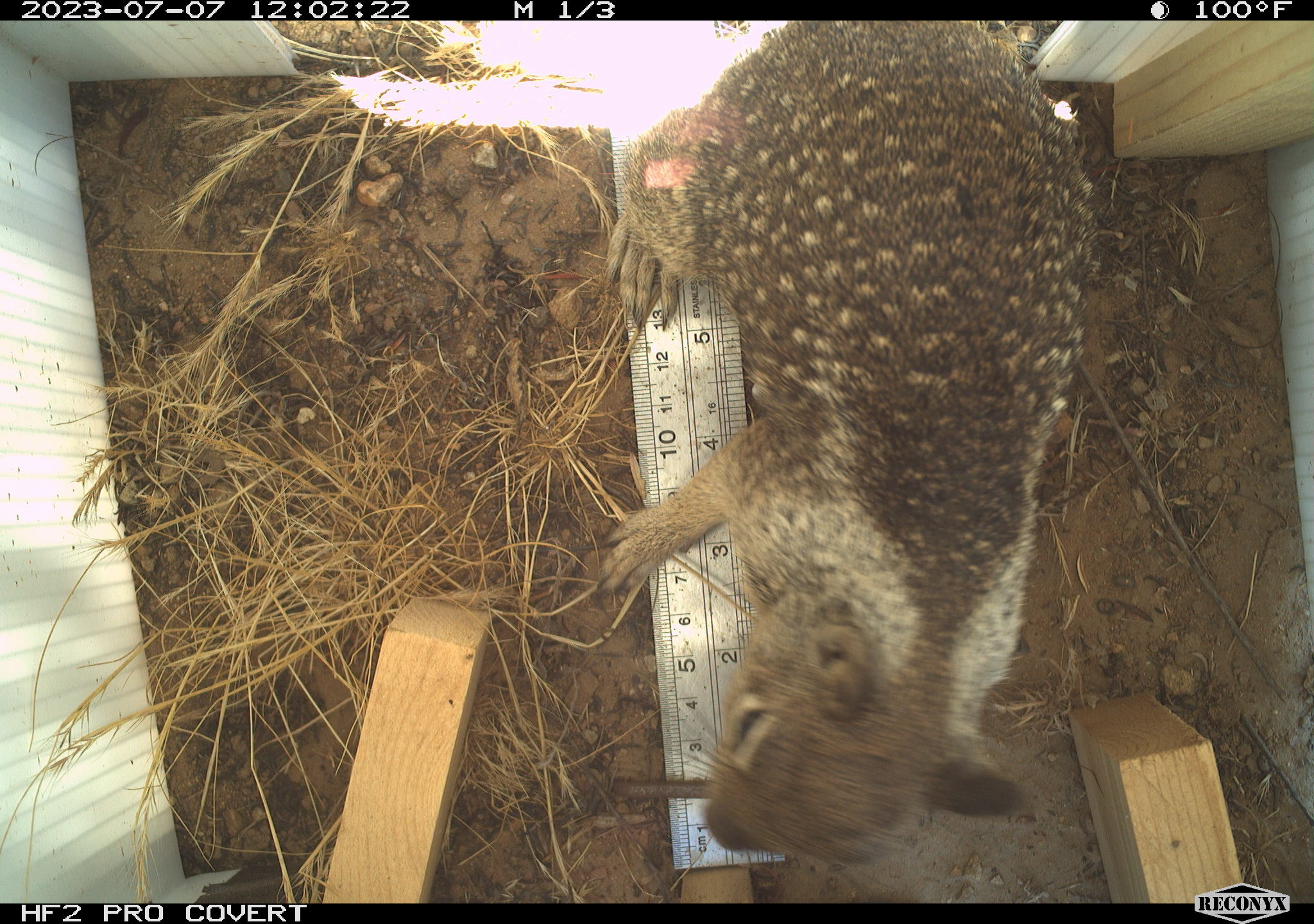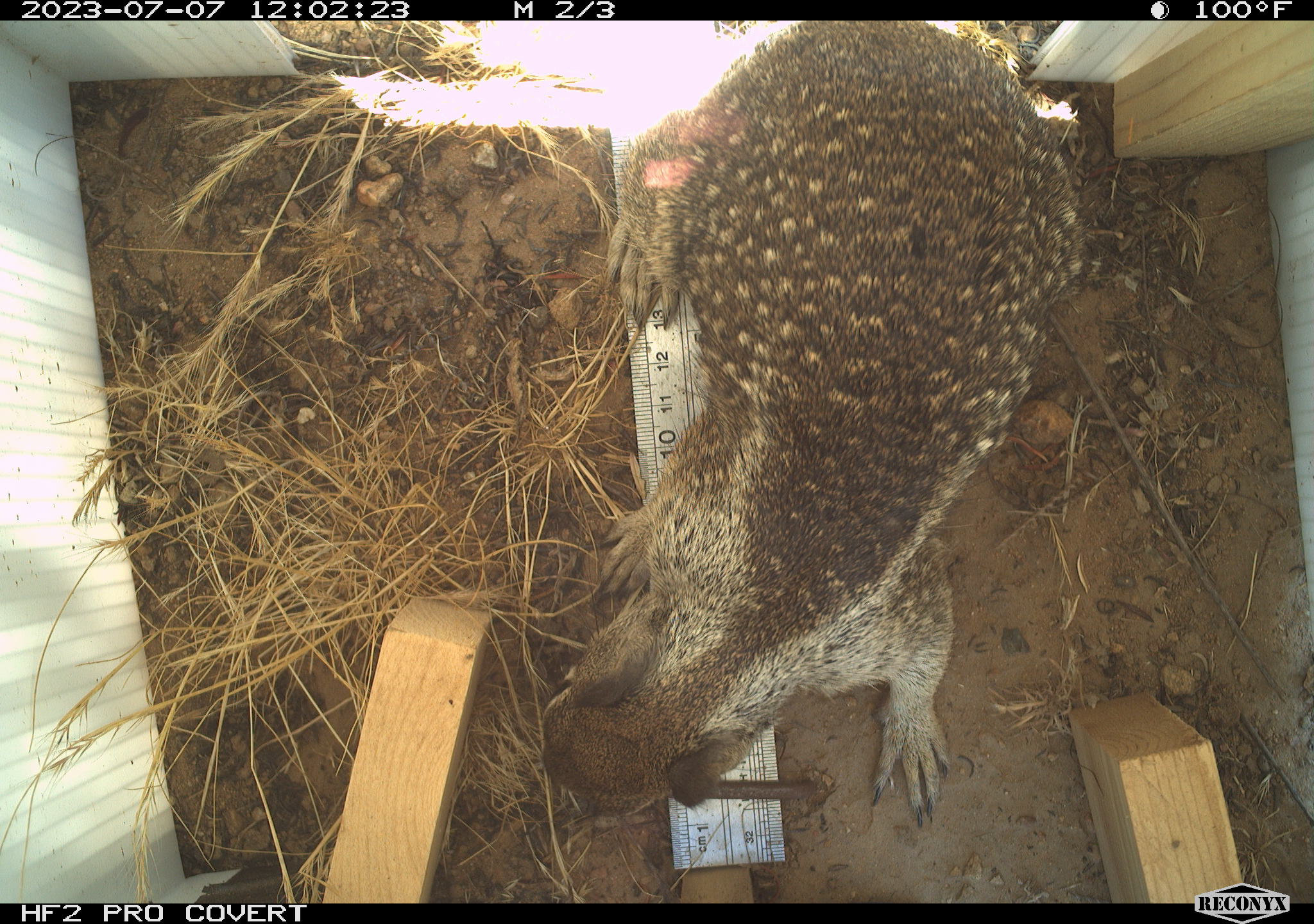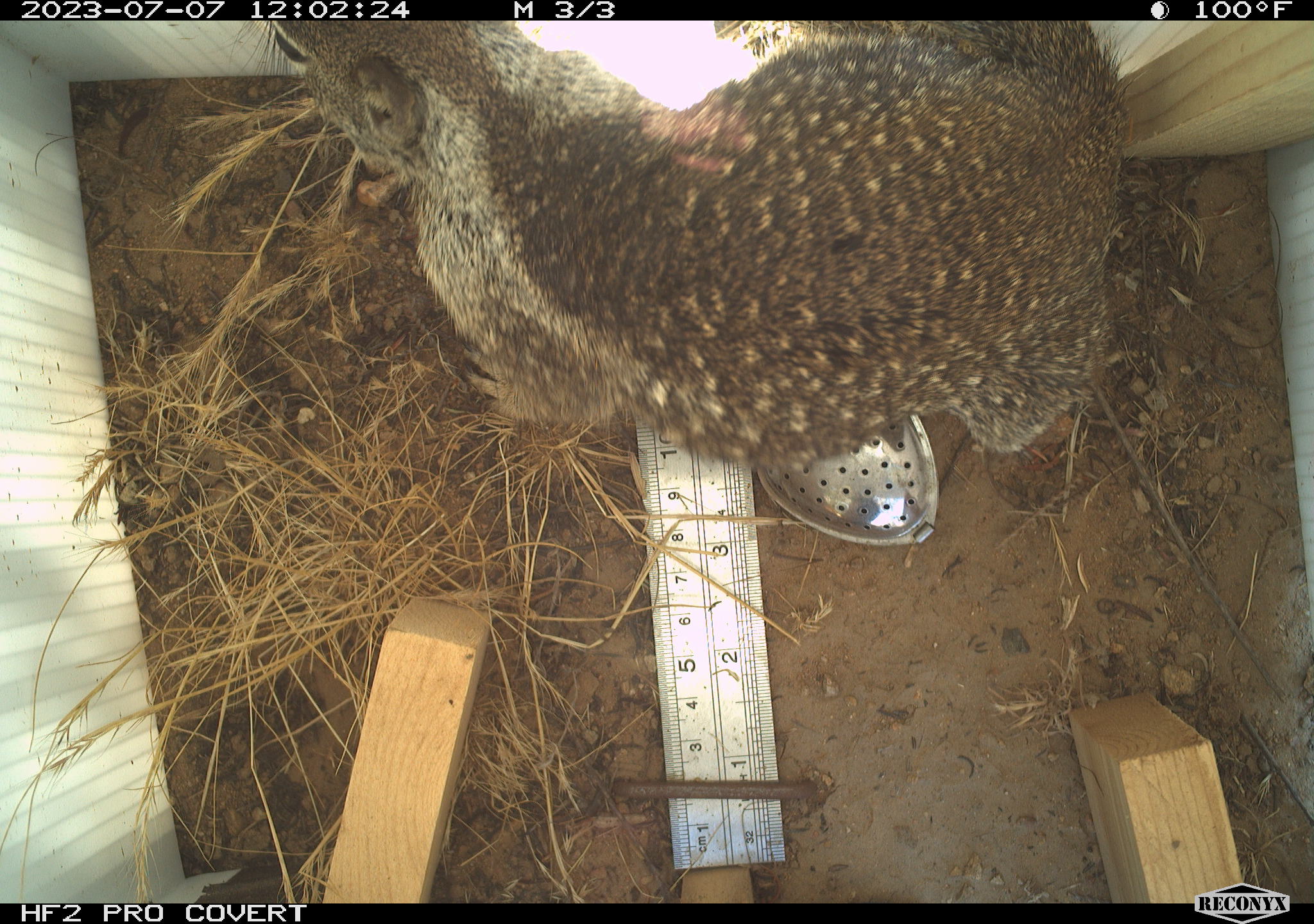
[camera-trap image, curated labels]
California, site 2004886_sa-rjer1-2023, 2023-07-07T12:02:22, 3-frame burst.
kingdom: Animalia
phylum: Chordata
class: Mammalia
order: Rodentia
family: Sciuridae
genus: Otospermophilus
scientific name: Otospermophilus beecheyi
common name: california ground squirrel